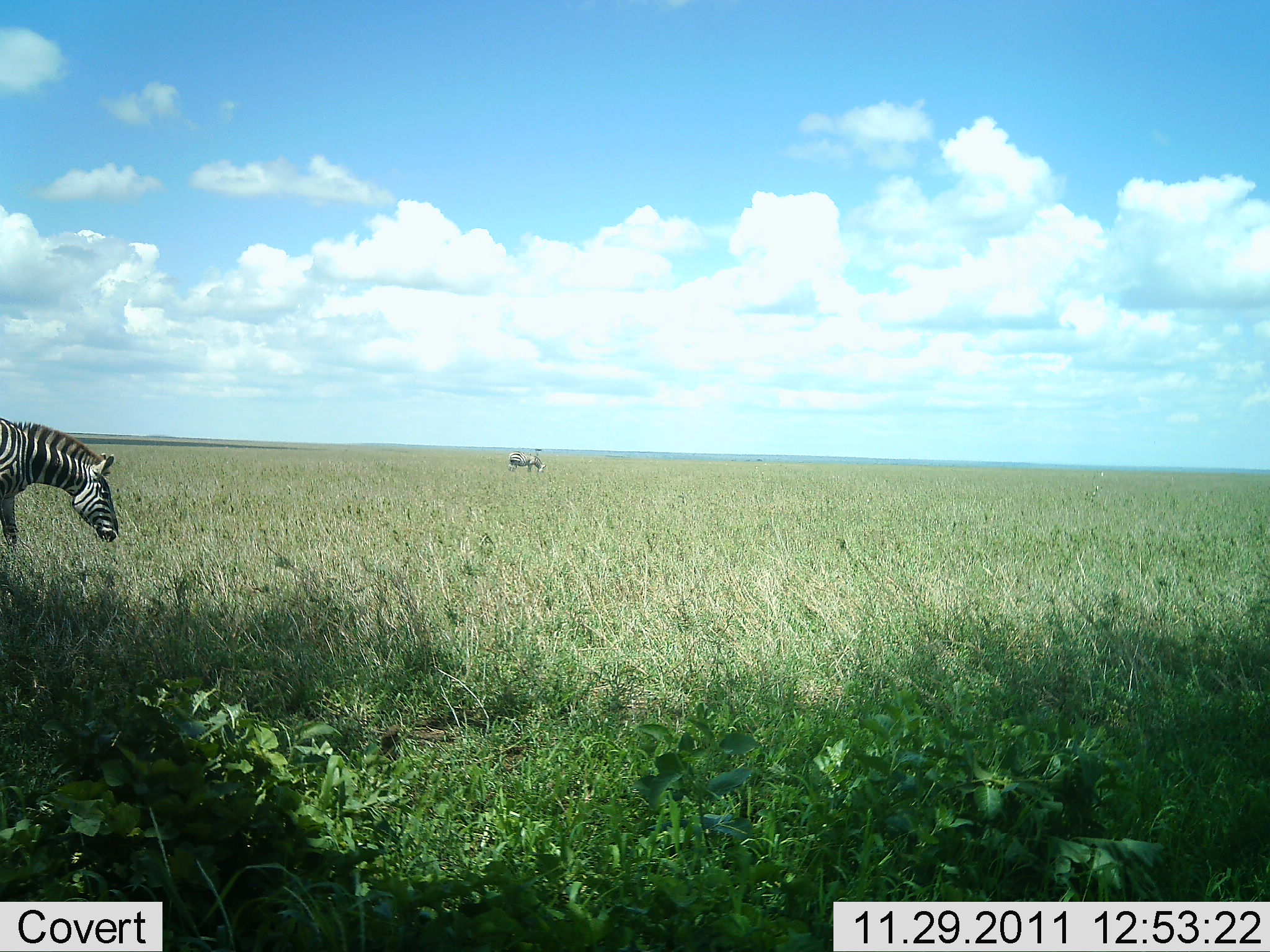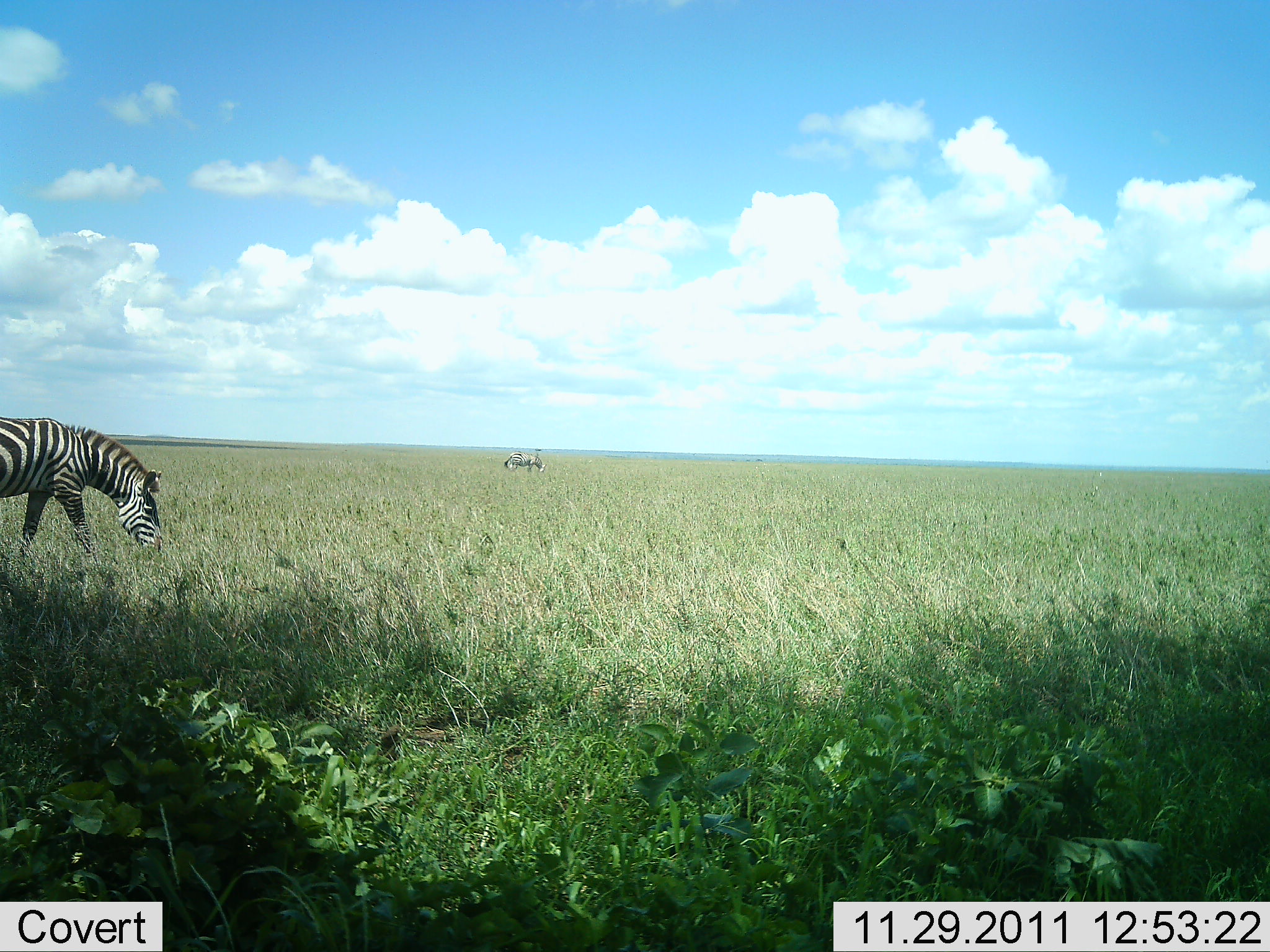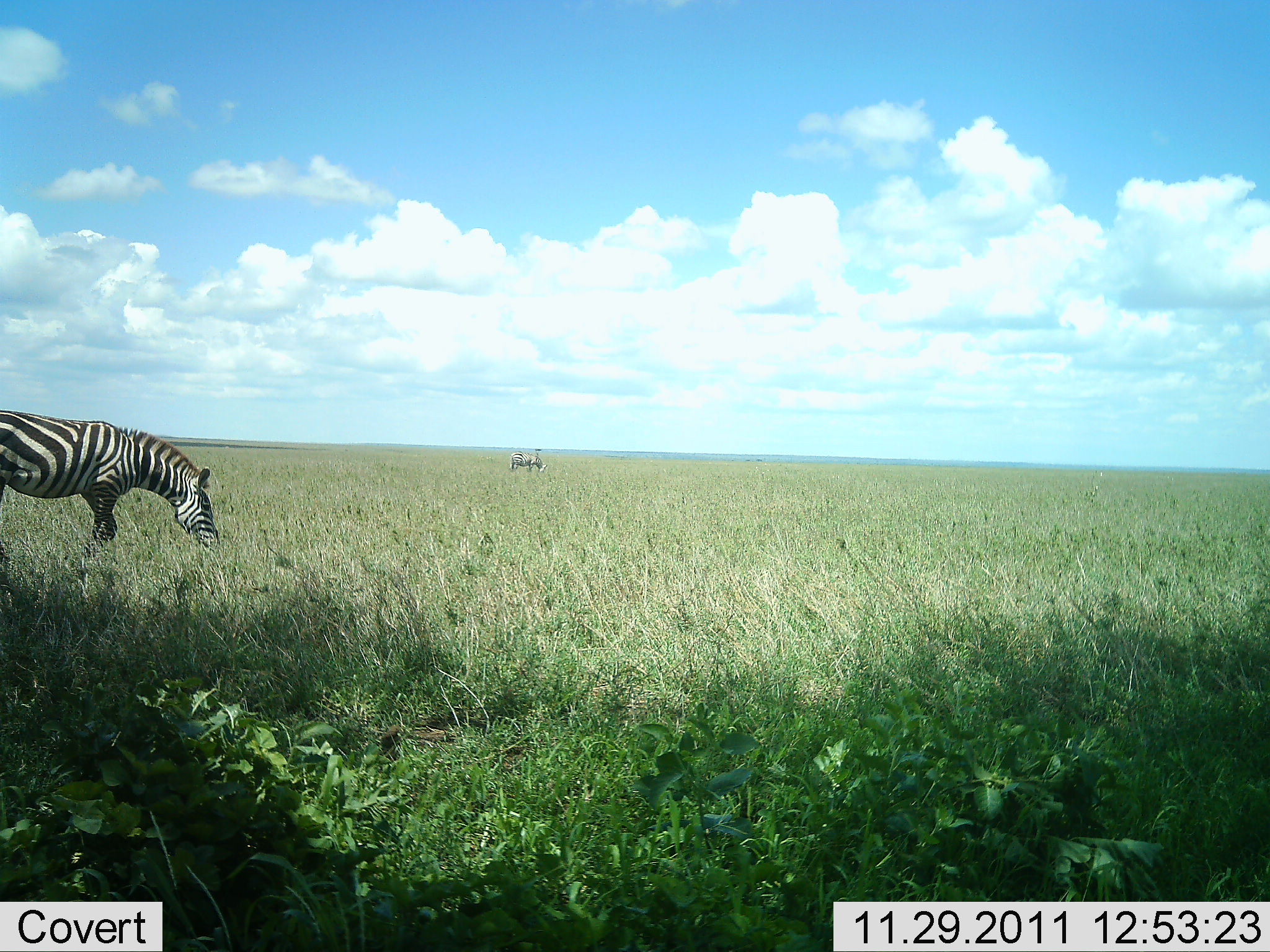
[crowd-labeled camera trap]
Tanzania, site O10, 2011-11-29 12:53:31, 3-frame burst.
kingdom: Animalia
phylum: Chordata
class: Mammalia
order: Perissodactyla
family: Equidae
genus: Equus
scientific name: Equus quagga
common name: plains zebra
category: zebra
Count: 1.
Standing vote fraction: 0%.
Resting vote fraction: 0%.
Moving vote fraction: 50%.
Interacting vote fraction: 0%.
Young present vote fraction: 0%.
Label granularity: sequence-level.